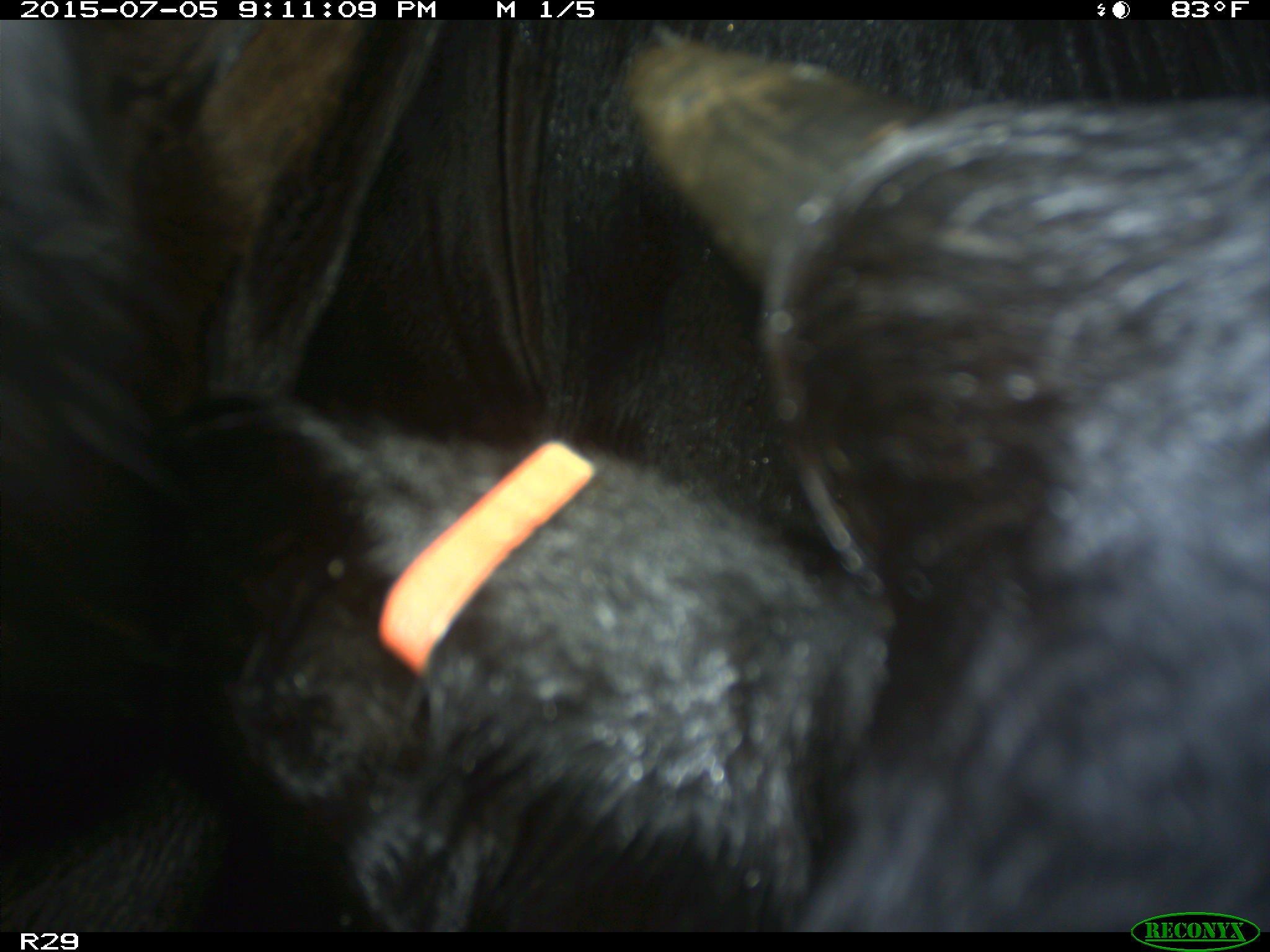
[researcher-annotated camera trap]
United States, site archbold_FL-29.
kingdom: Animalia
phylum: Chordata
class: Mammalia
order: Artiodactyla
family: Bovidae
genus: Bos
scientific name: Bos taurus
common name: domestic cow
Bos taurus (domestic cow).